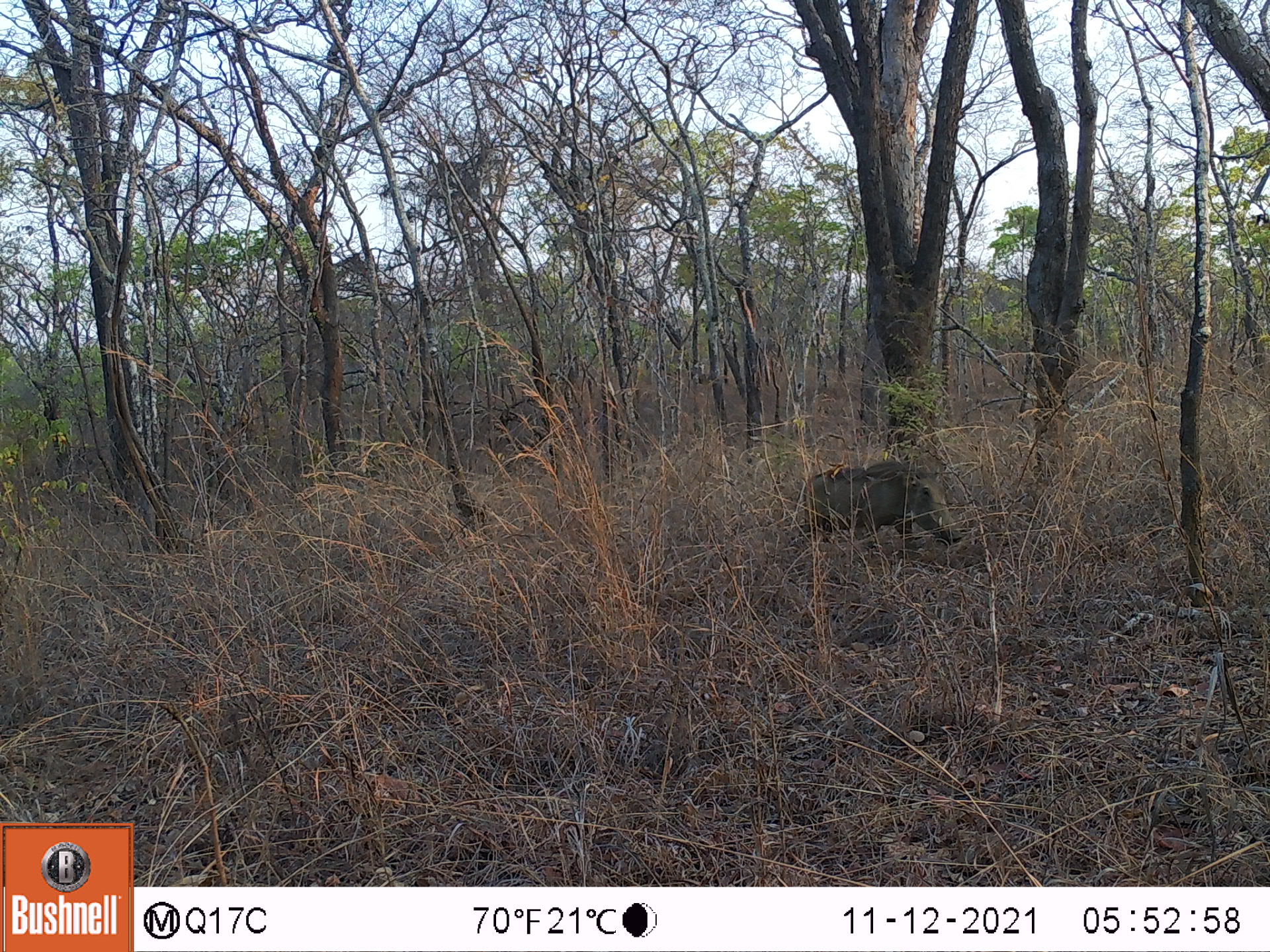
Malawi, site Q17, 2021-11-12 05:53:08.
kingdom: Animalia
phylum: Chordata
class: Mammalia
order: Artiodactyla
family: Suidae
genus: Phacochoerus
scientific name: Phacochoerus africanus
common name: common warthog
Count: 1.